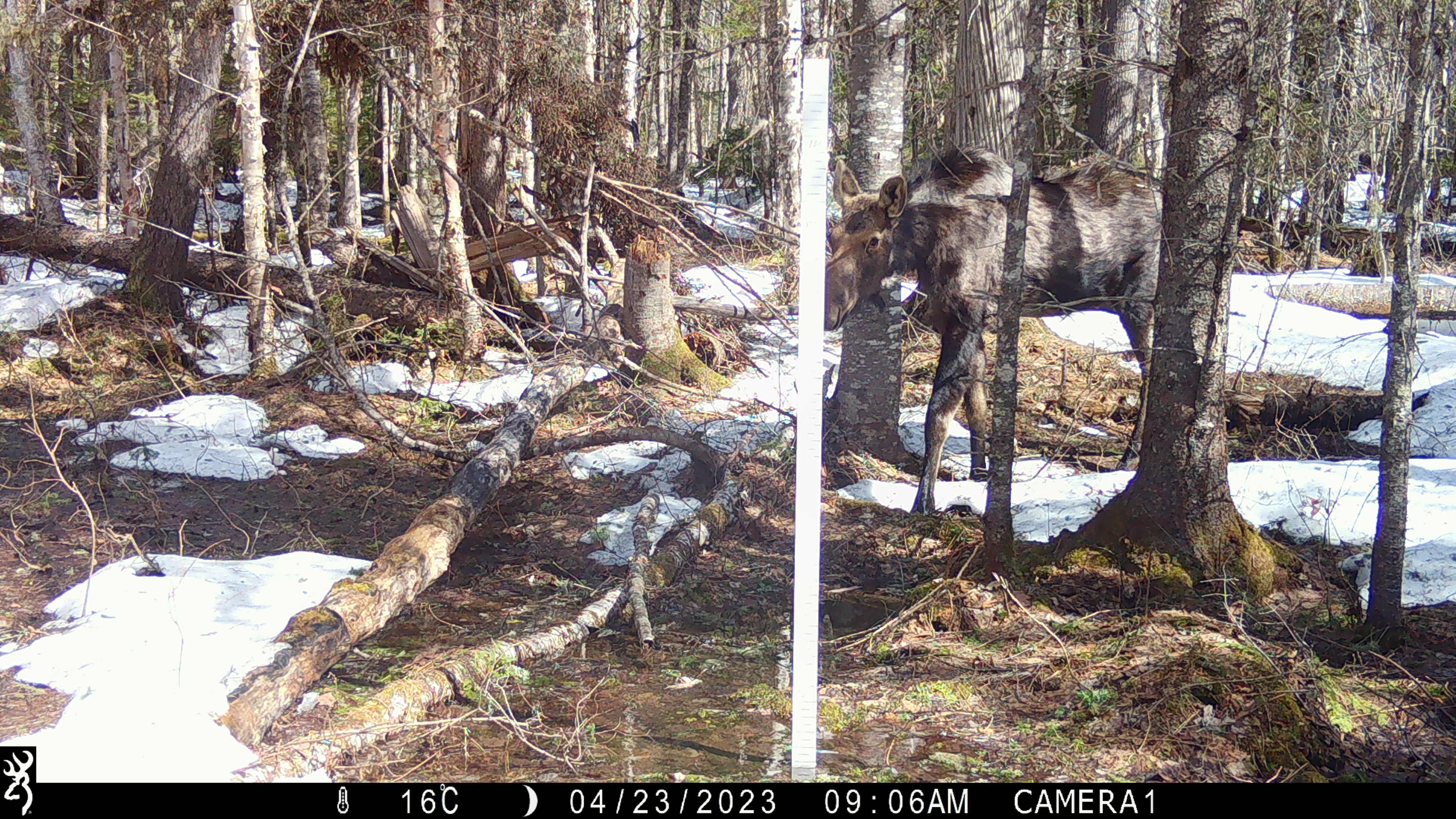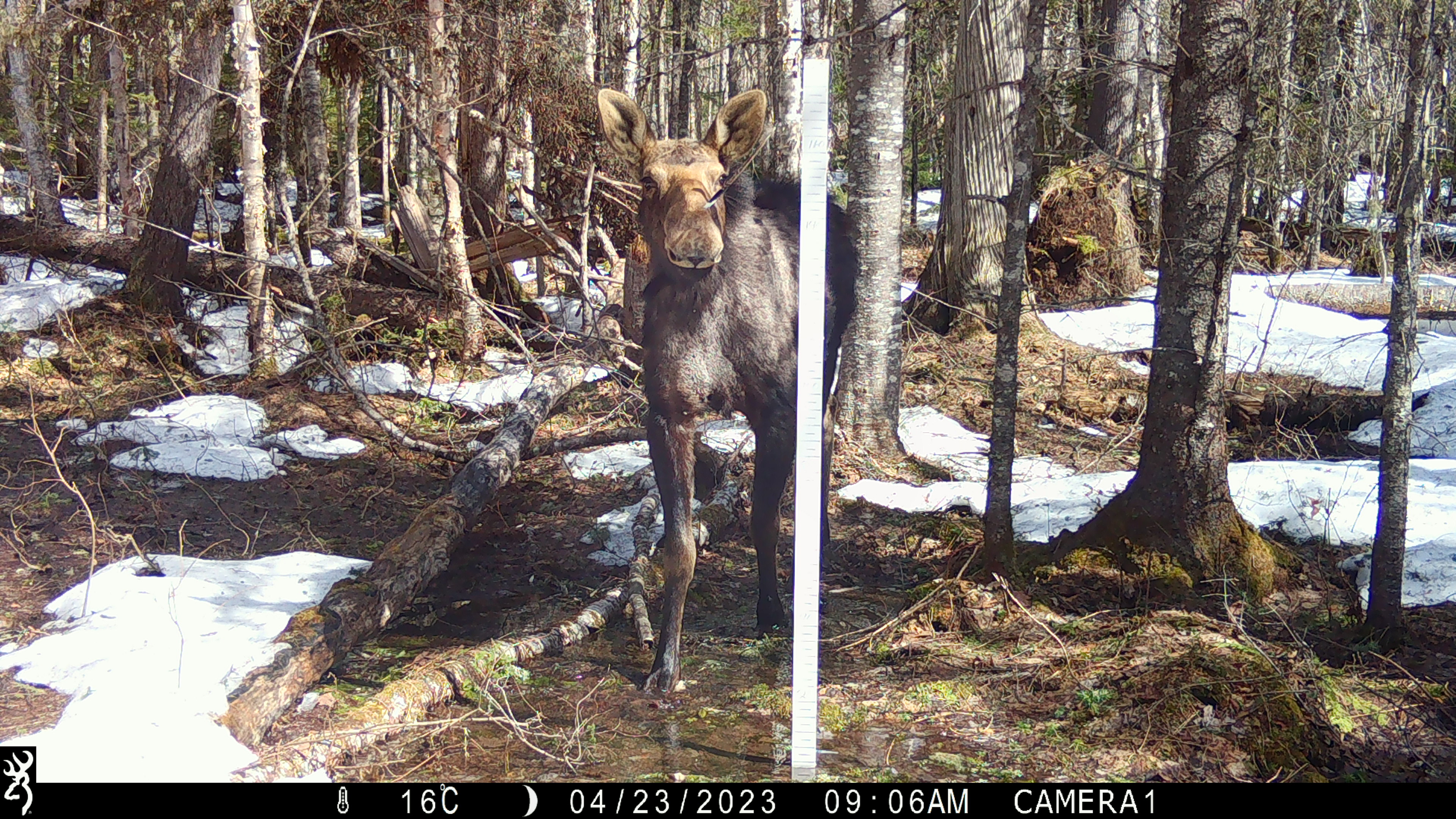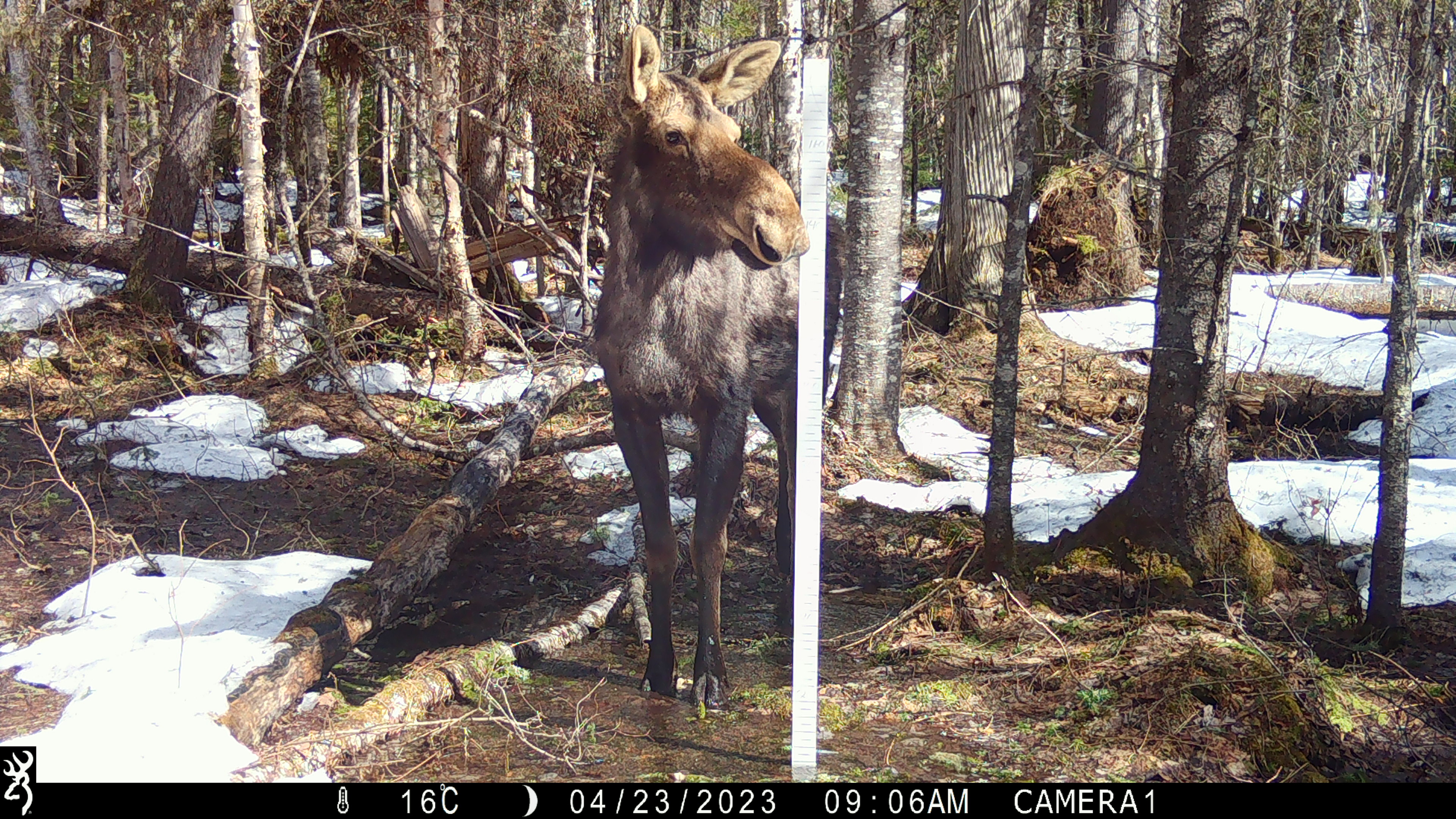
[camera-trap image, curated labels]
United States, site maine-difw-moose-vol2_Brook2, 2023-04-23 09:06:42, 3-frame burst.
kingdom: Animalia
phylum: Chordata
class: Mammalia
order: Artiodactyla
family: Cervidae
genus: Alces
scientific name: Alces alces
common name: moose